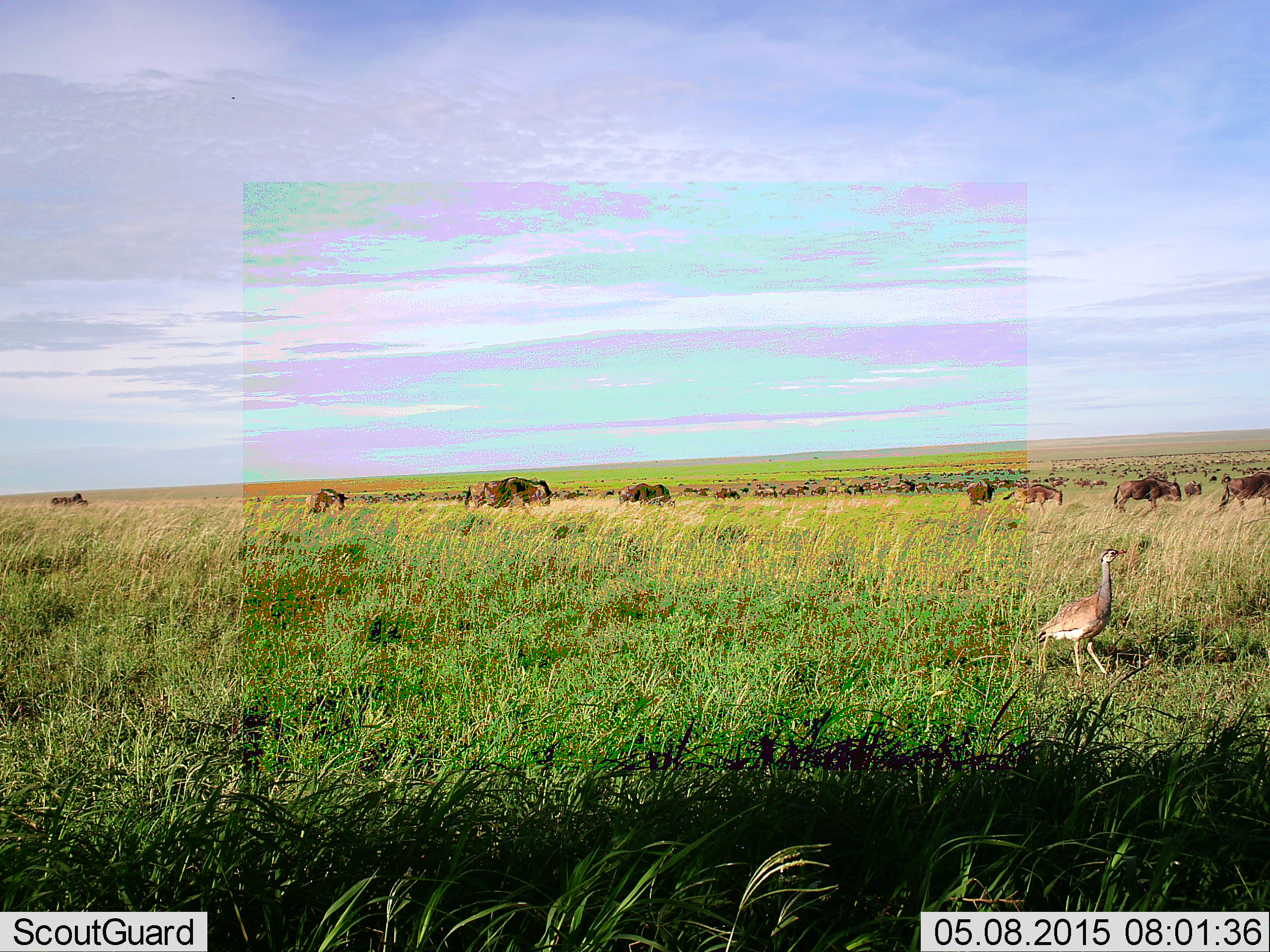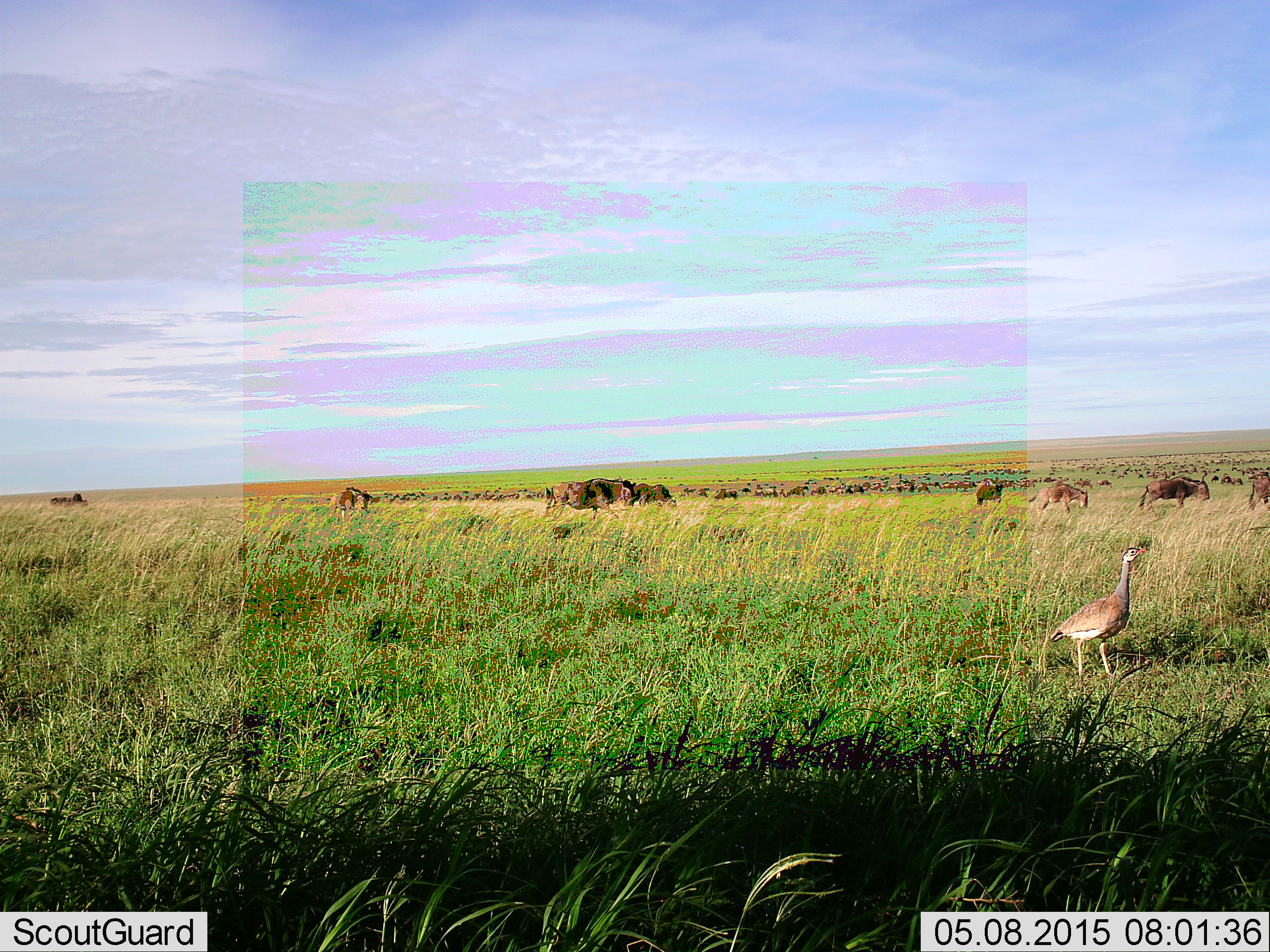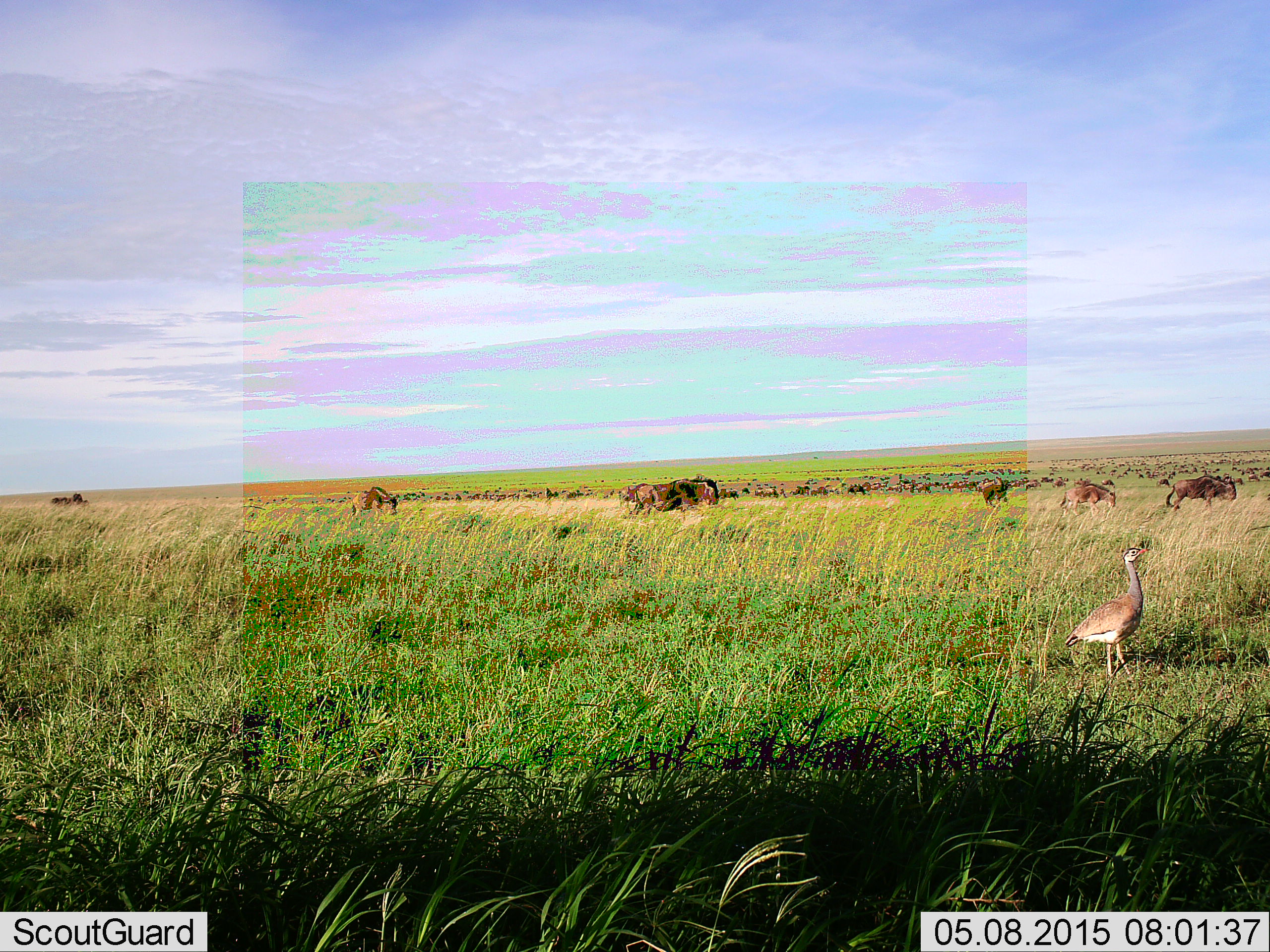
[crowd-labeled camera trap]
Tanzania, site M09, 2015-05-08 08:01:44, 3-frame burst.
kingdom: Animalia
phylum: Chordata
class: Aves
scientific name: Aves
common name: bird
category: otherbird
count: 1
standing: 27%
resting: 0%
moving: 73%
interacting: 0%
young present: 0%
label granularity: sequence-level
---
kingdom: Animalia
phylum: Chordata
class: Mammalia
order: Artiodactyla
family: Bovidae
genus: Connochaetes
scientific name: Connochaetes taurinus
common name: blue wildebeest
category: wildebeest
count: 11-50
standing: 38%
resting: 6%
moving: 81%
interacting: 6%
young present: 12%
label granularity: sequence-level